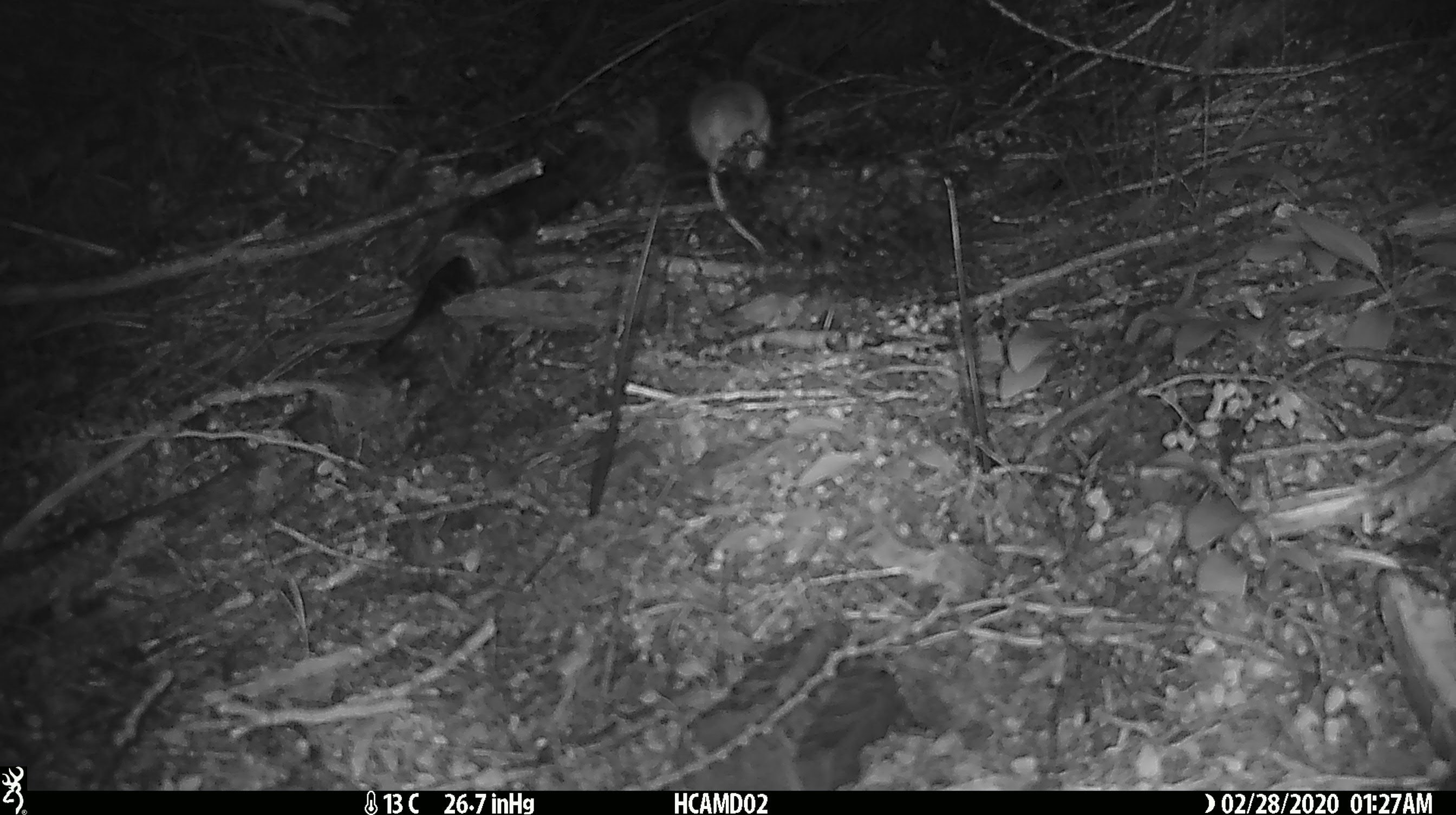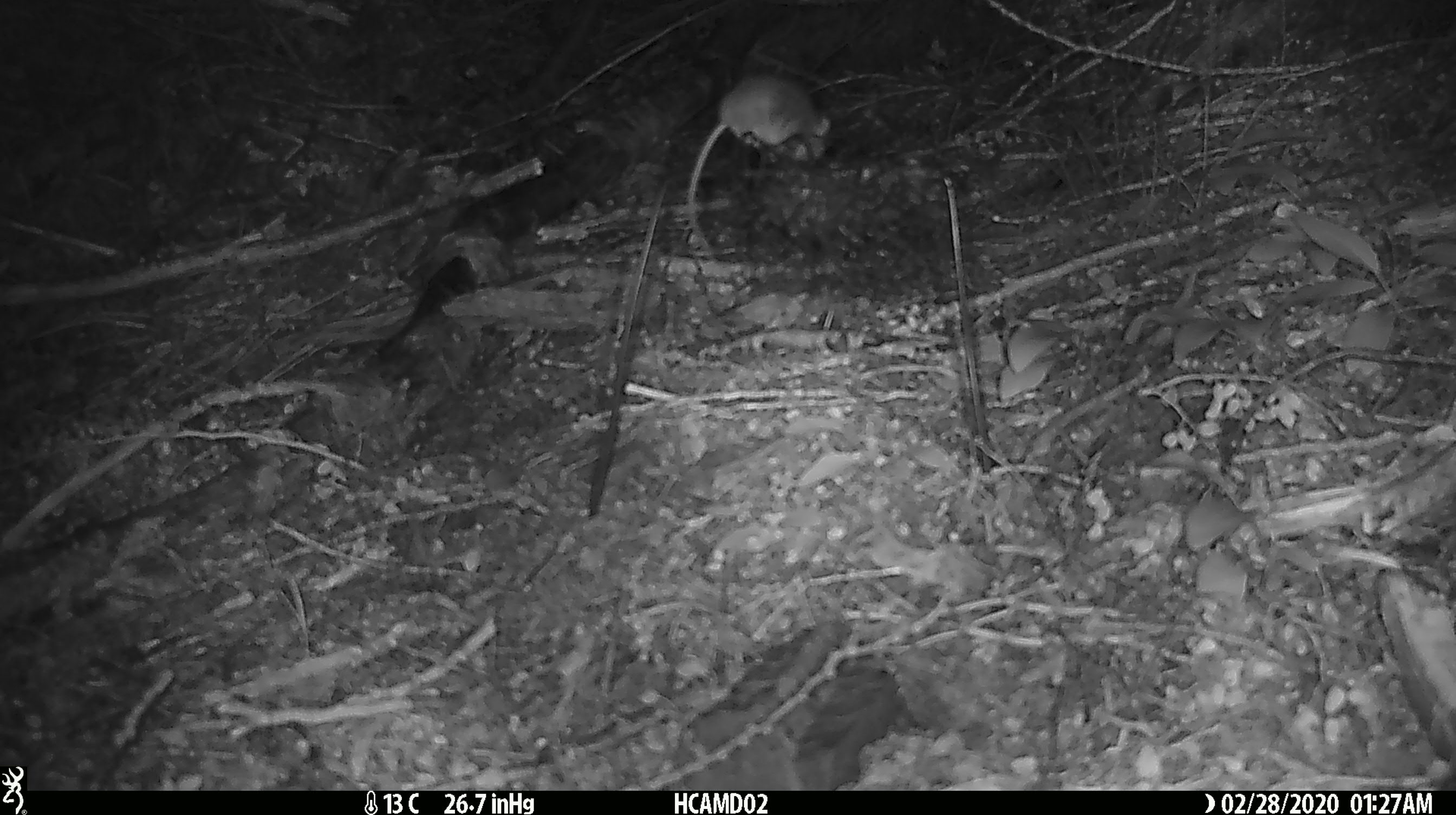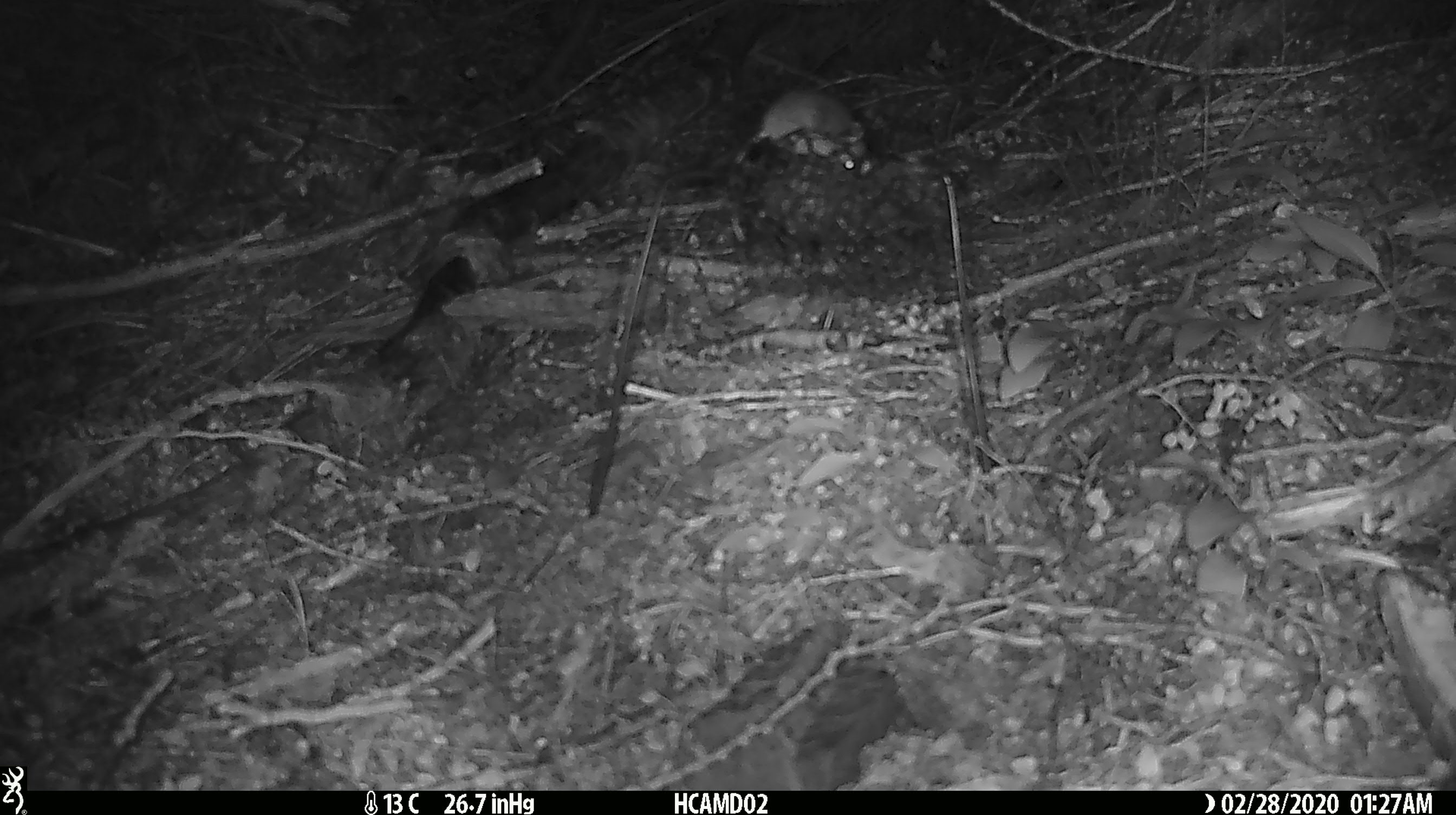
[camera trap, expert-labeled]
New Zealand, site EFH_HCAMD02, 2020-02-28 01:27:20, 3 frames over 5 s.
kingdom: Animalia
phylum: Chordata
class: Mammalia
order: Rodentia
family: Muridae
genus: Mus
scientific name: Mus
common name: mouse